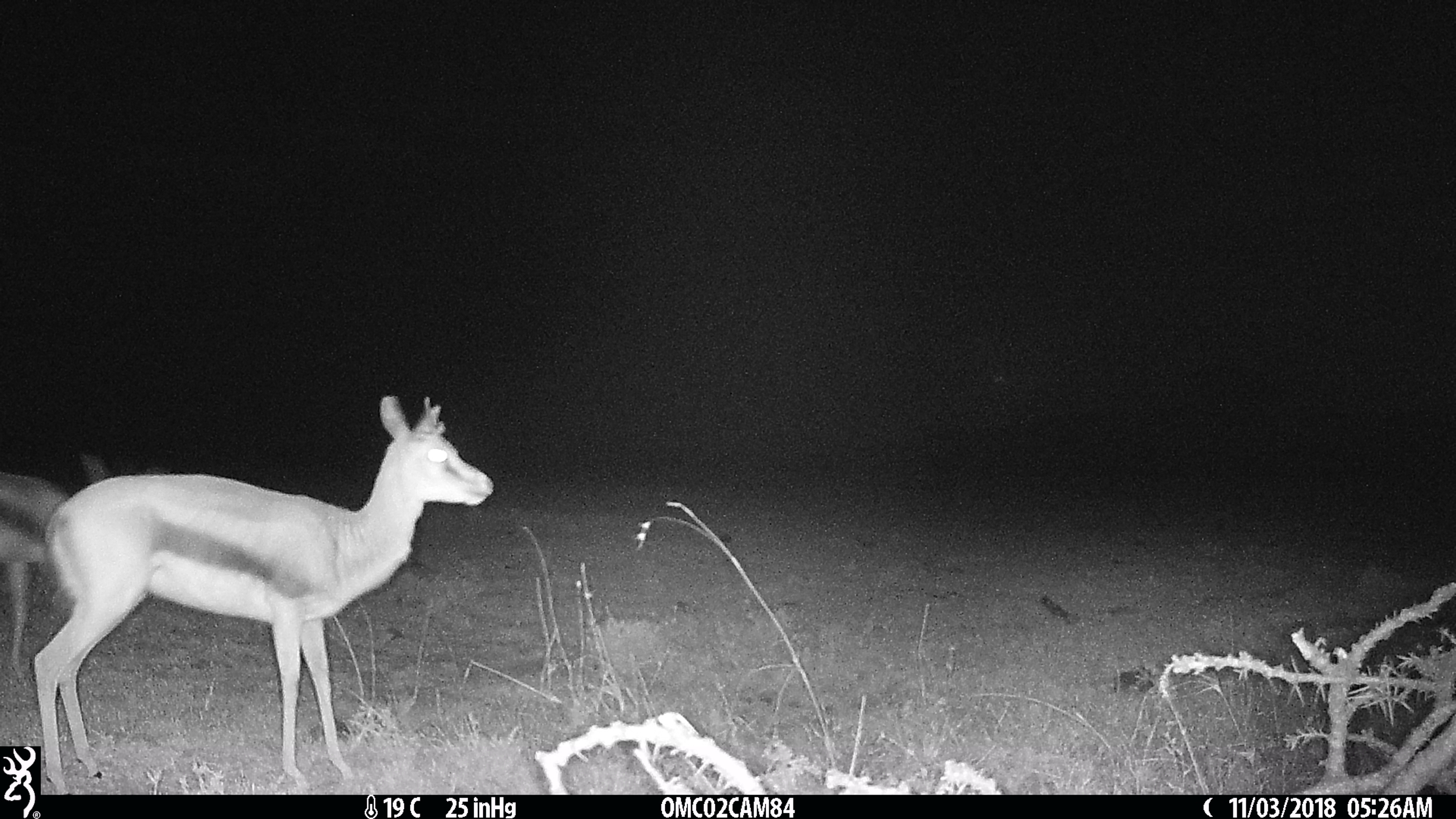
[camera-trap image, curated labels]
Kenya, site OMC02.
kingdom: Animalia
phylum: Chordata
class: Mammalia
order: Artiodactyla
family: Bovidae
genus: Eudorcas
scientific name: Eudorcas thomsonii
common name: thomon's gazelle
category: gazelle thomsons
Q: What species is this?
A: Gazelle thomsons (thomon's gazelle) (Eudorcas thomsonii).